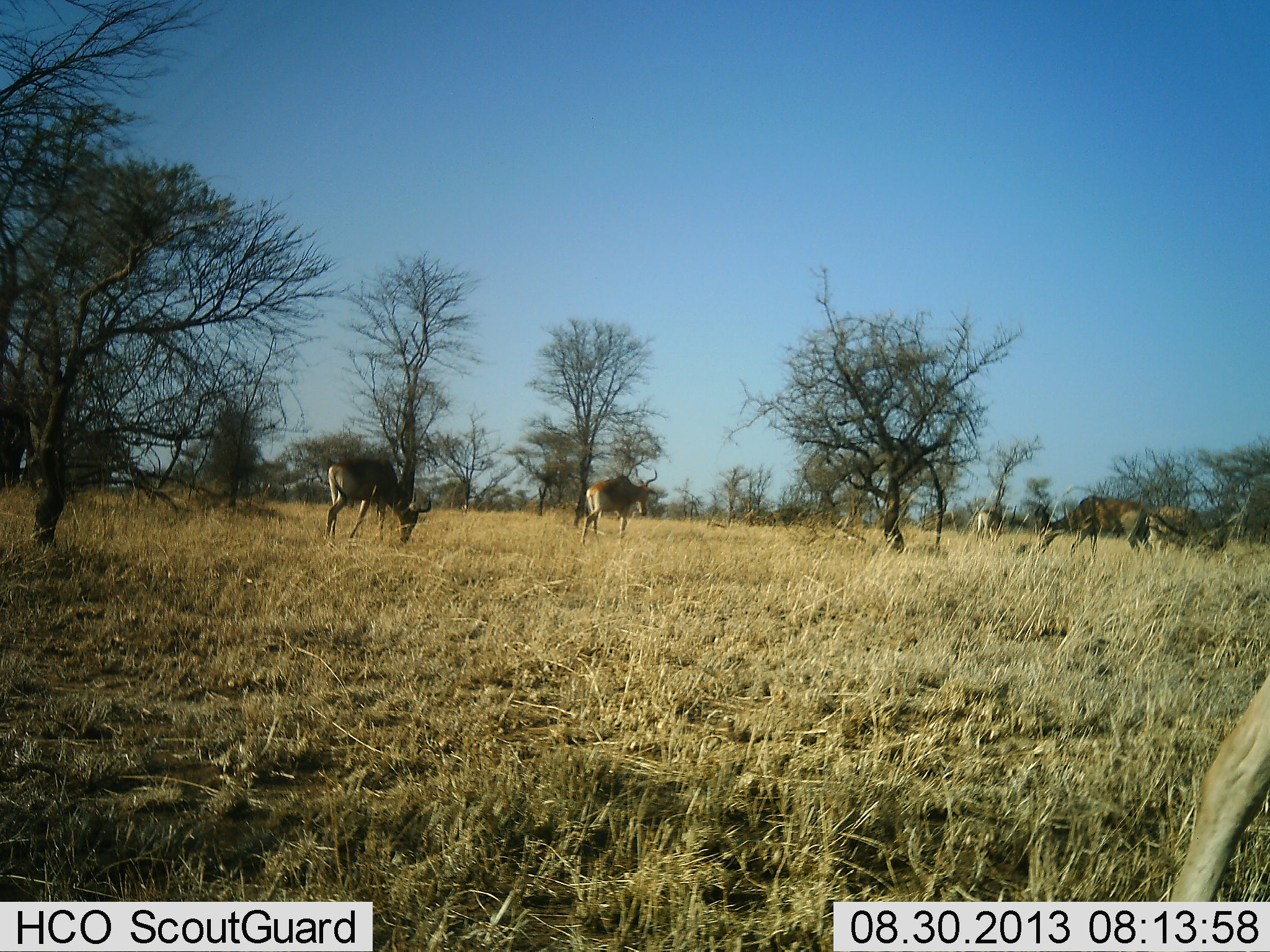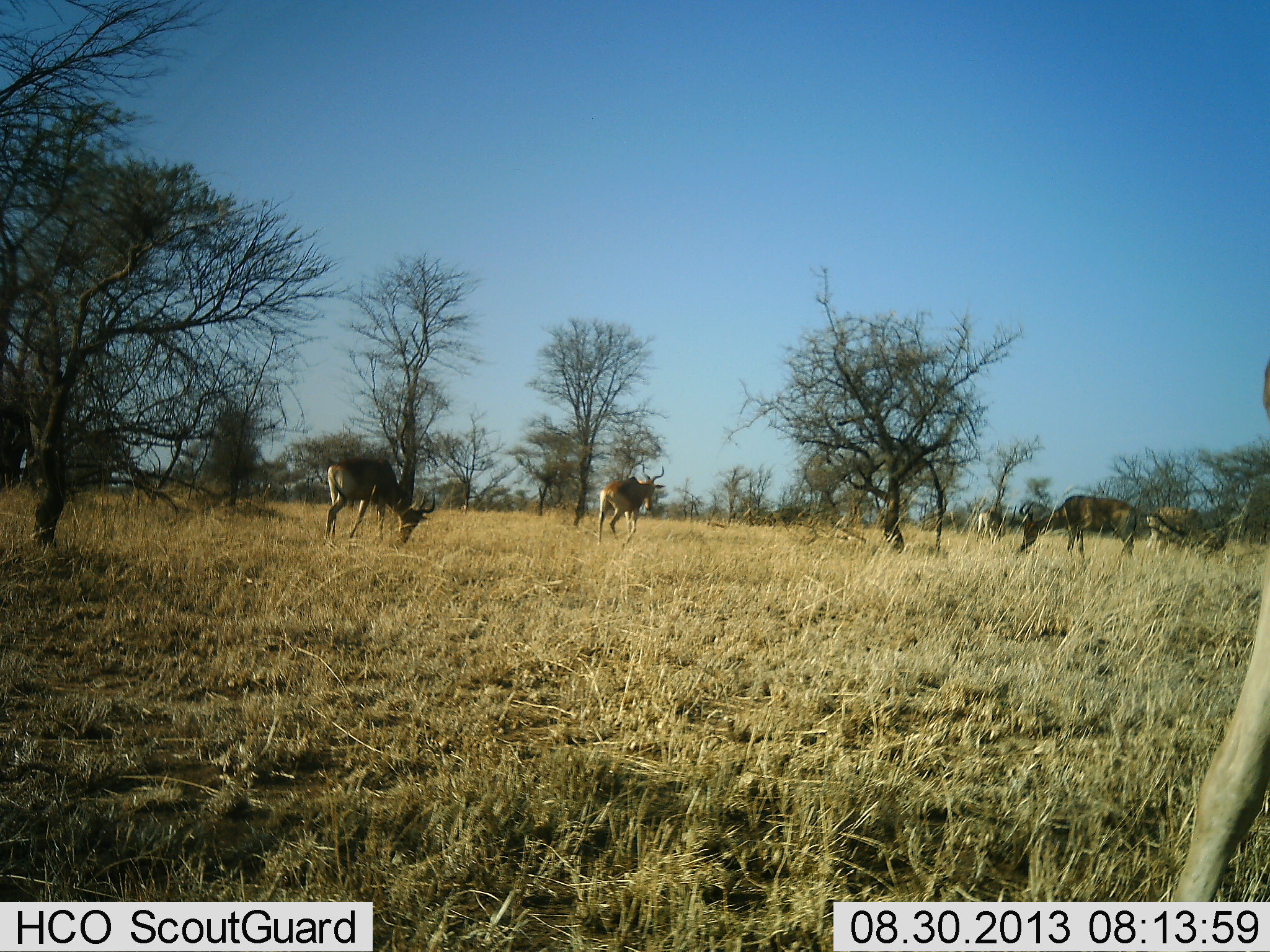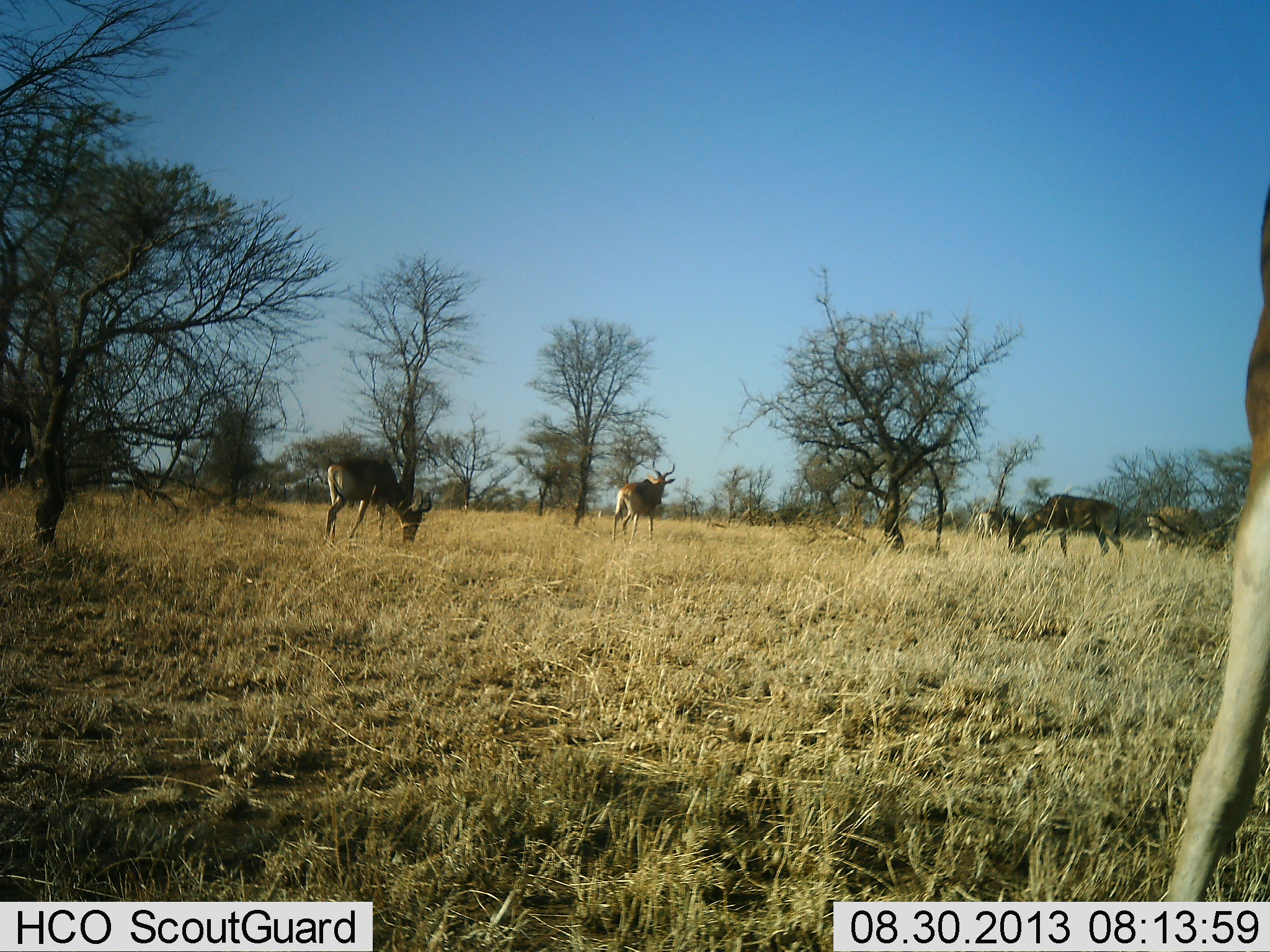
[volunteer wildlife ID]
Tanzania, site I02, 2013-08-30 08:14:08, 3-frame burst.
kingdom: Animalia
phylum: Chordata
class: Mammalia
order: Artiodactyla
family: Bovidae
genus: Alcelaphus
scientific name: Alcelaphus buselaphus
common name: hartebeest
Hartebeest (Alcelaphus buselaphus), count 5. Behavior (volunteer vote fractions): standing 38%, resting 0%, moving 57%, interacting 0%. Young present (vote fraction): 0%. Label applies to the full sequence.